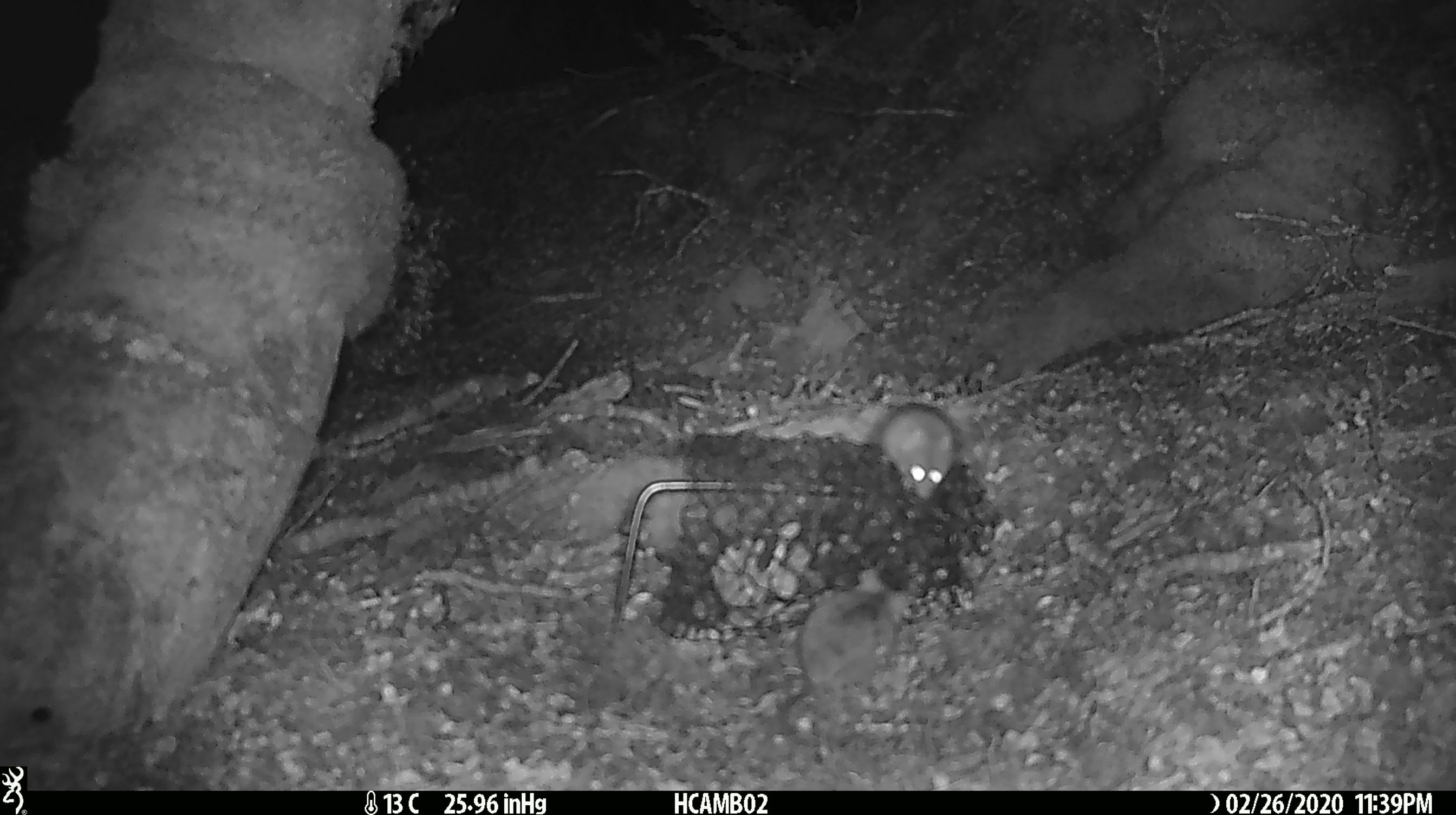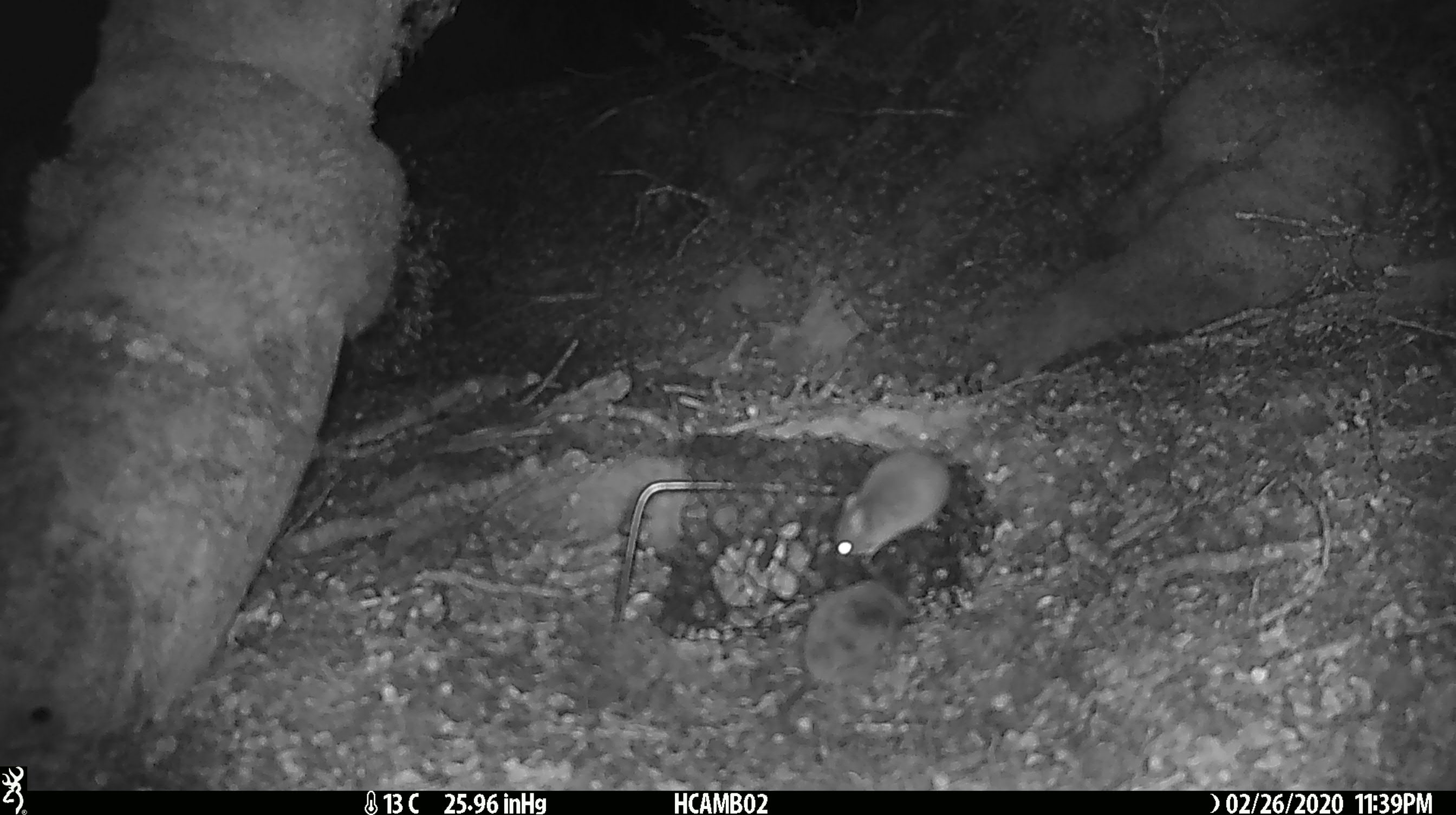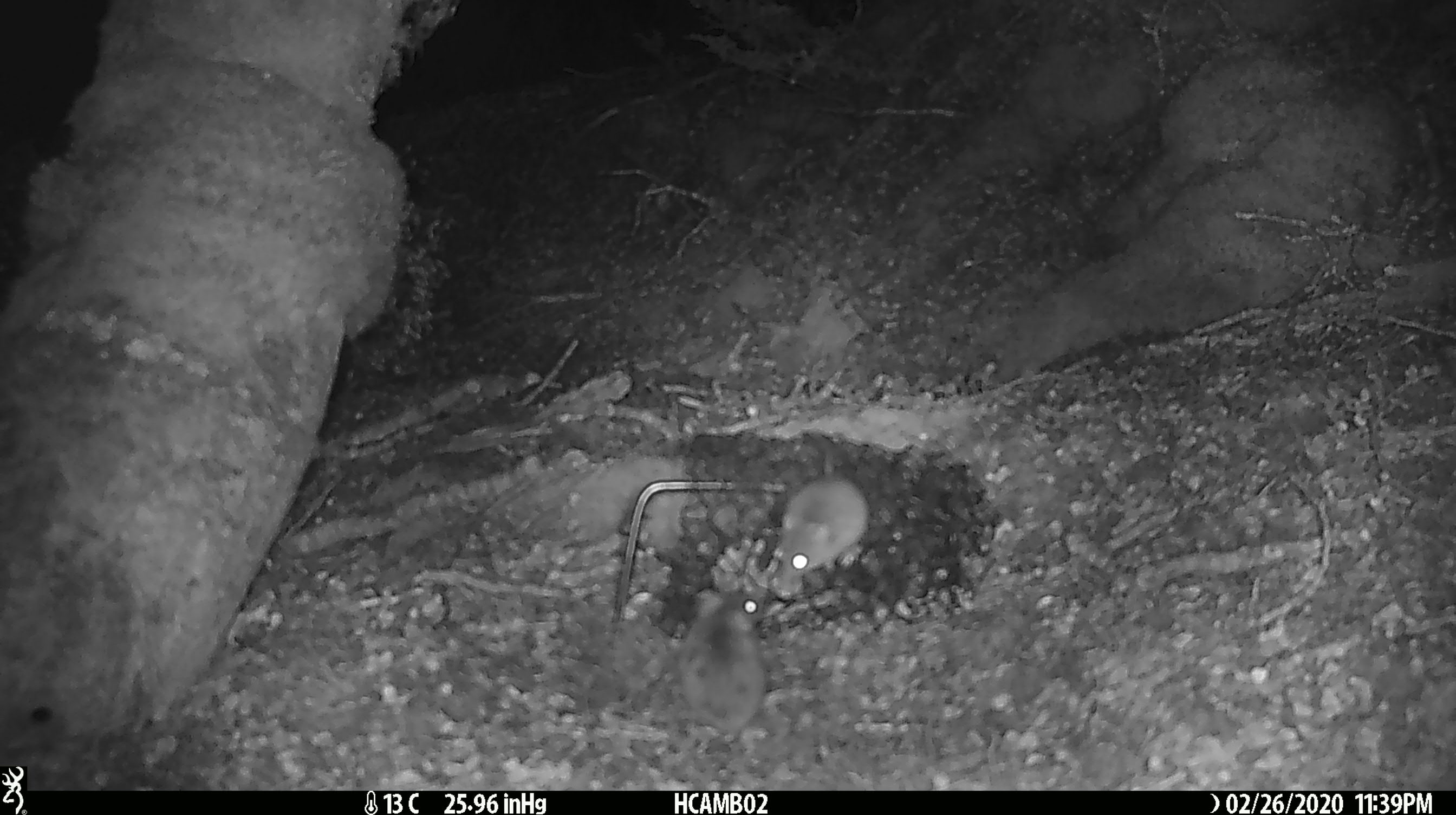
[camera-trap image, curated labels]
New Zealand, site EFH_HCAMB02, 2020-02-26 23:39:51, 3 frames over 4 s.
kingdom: Animalia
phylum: Chordata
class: Mammalia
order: Rodentia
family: Muridae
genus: Mus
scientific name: Mus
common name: mouse